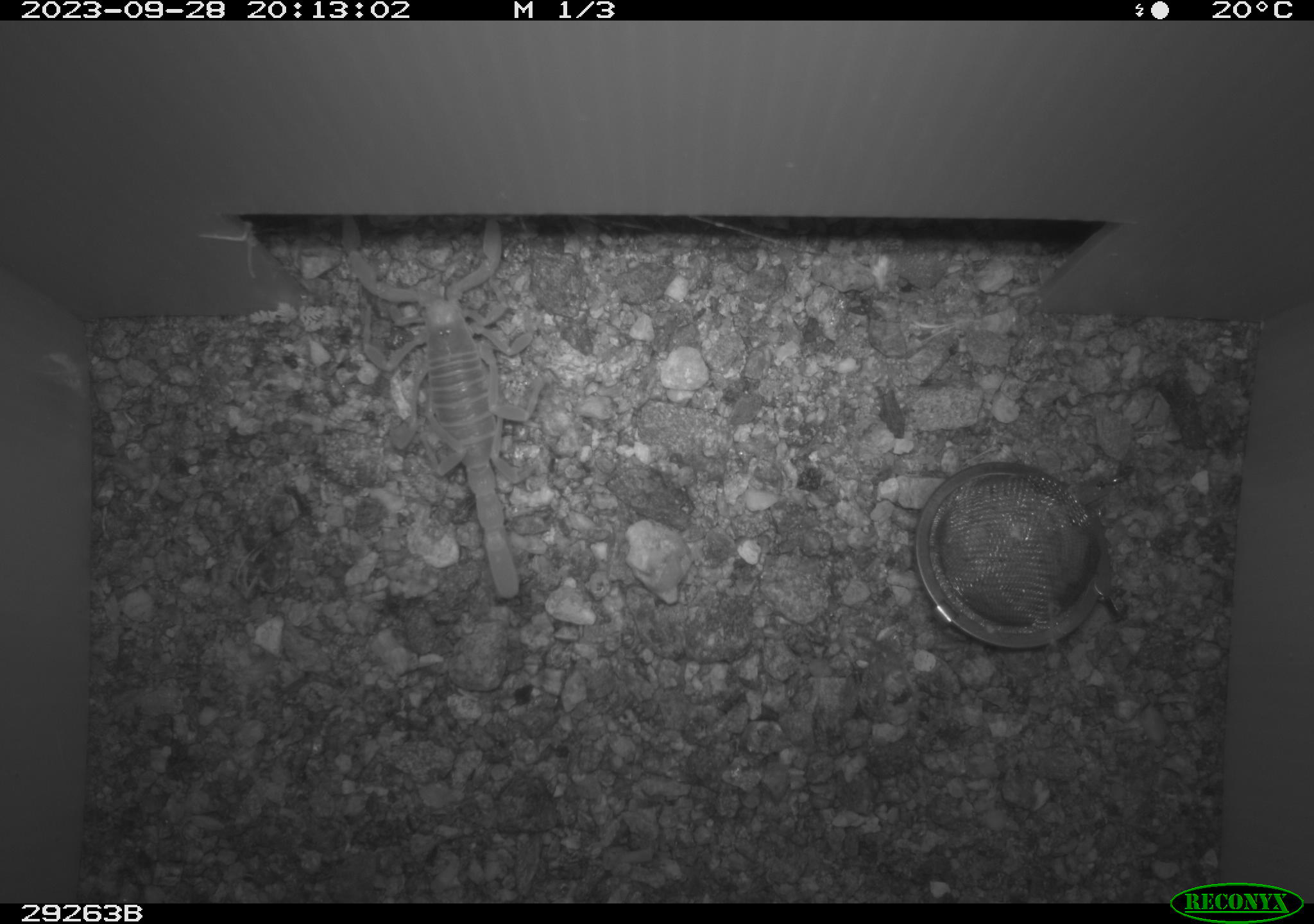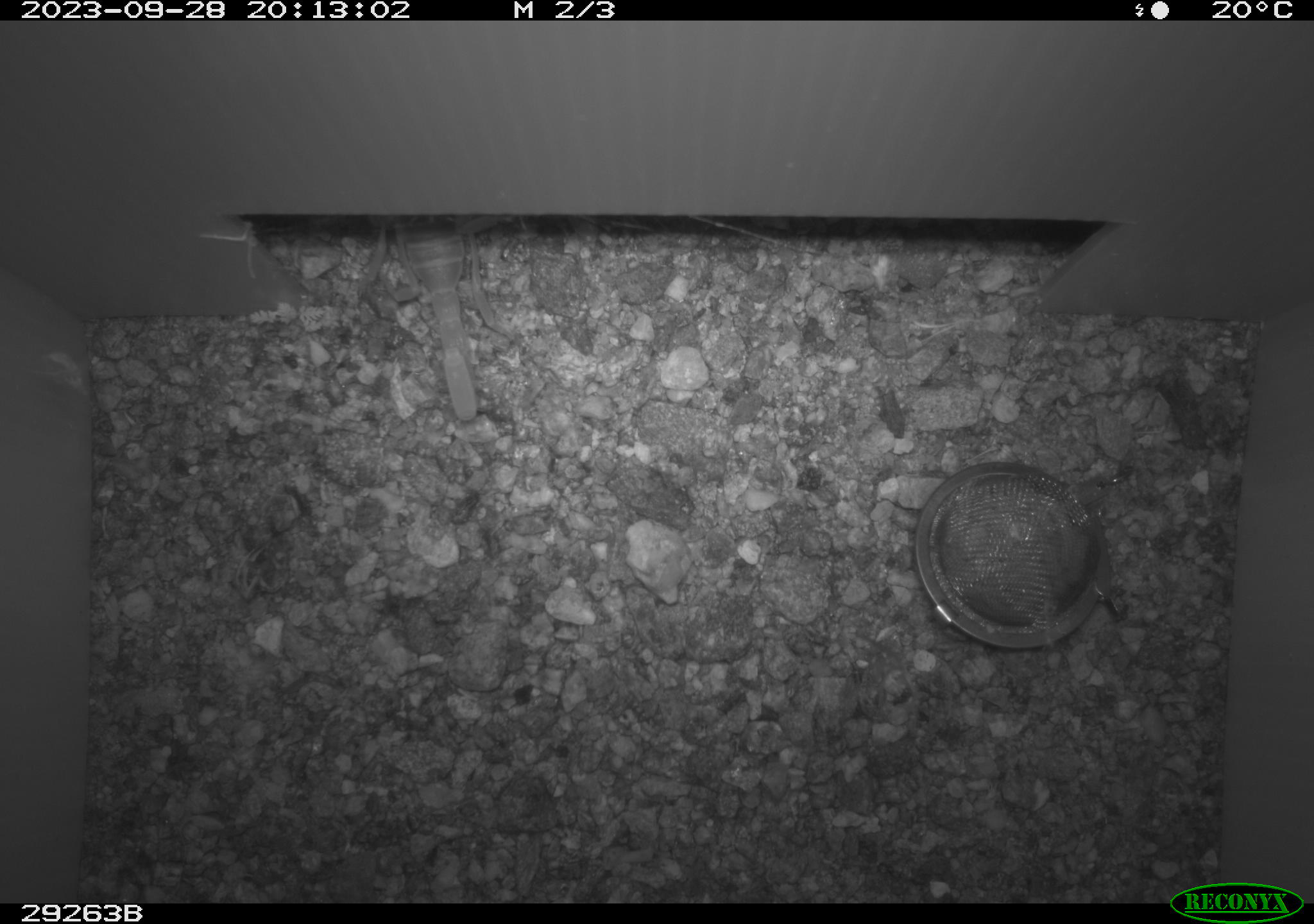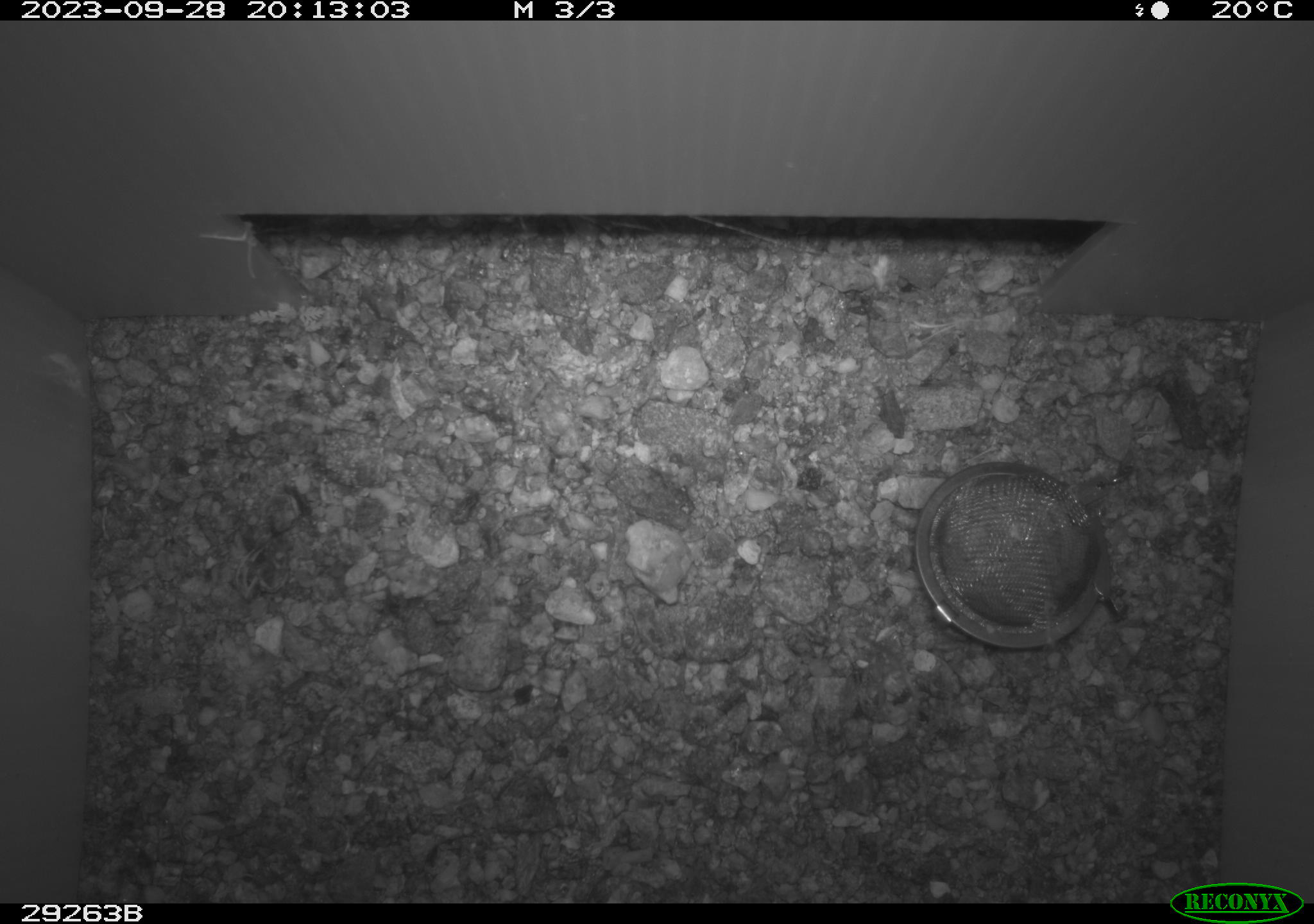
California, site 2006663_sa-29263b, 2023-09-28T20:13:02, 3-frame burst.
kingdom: Animalia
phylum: Arthropoda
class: Arachnida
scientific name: Arachnida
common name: arachnids